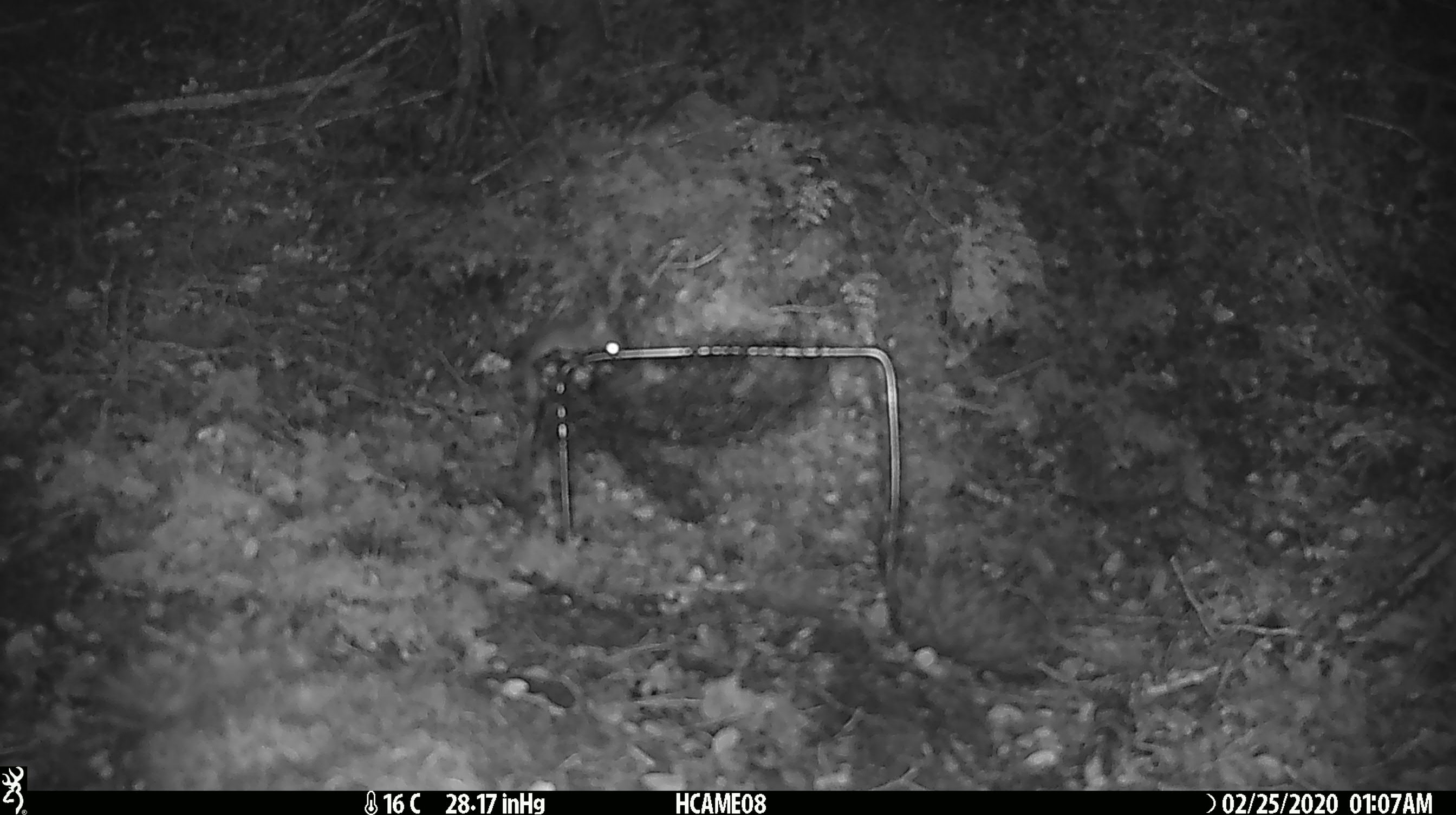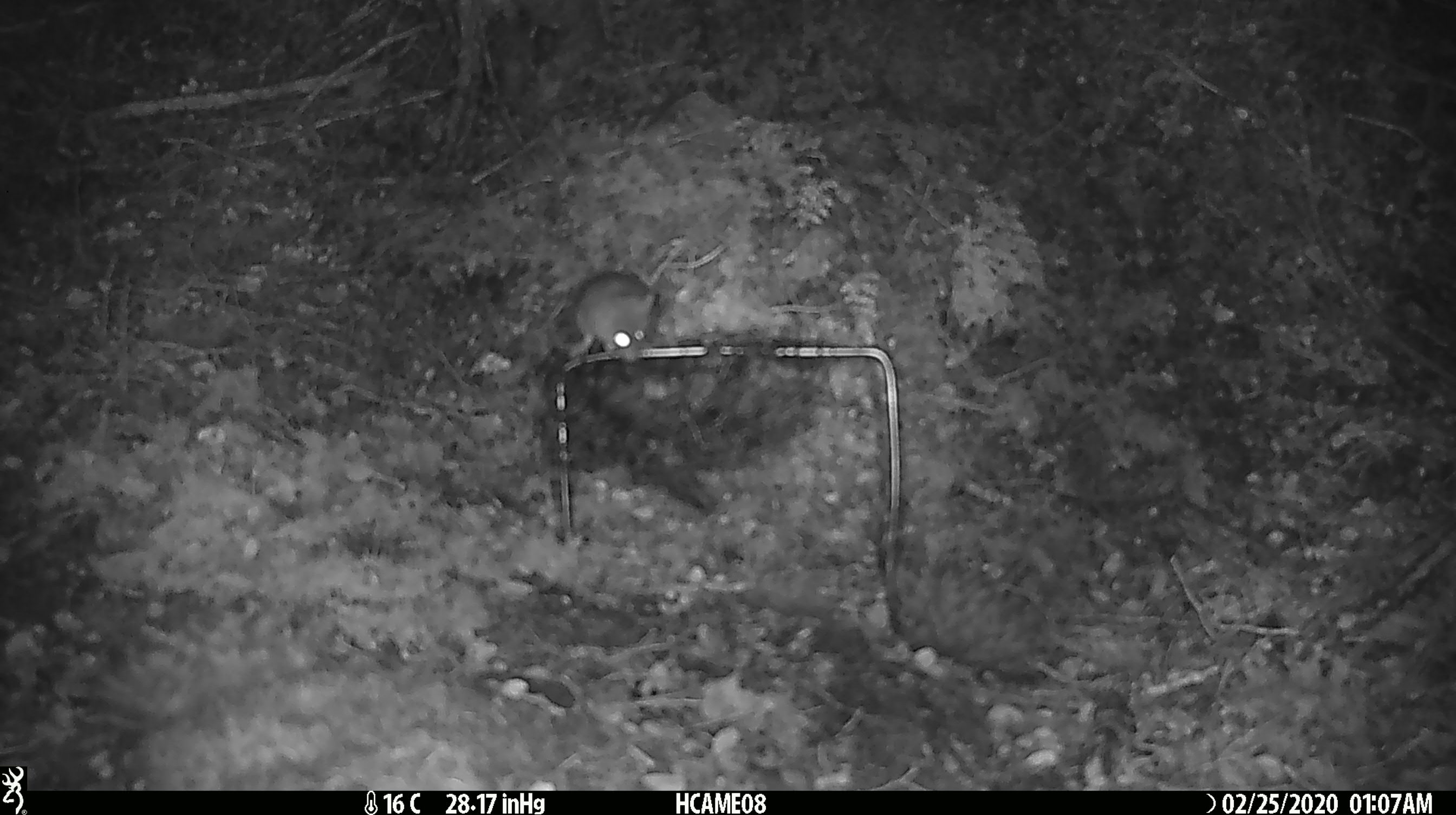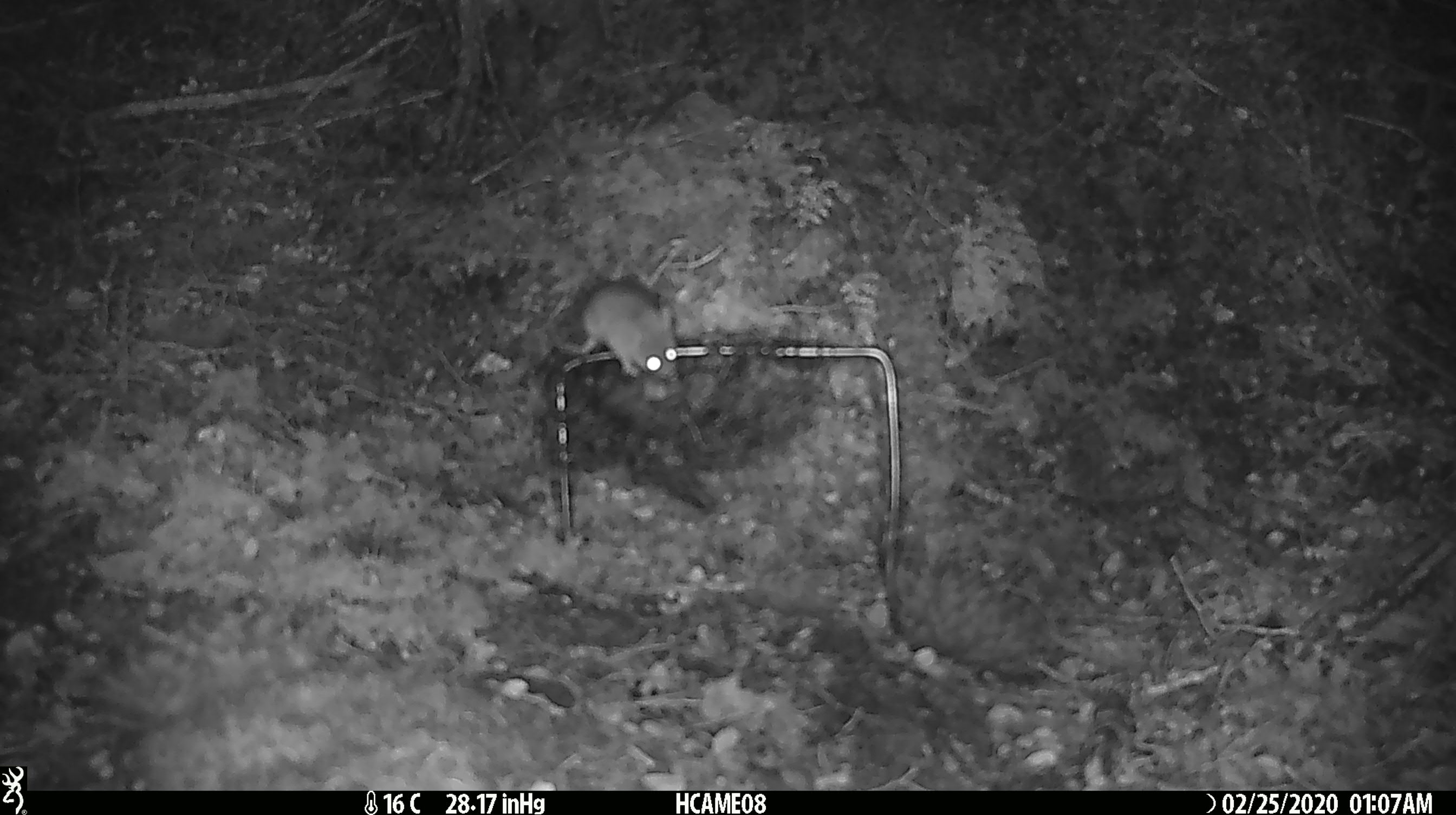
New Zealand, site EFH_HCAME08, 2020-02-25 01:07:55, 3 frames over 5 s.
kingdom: Animalia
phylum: Chordata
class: Mammalia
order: Rodentia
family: Muridae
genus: Mus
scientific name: Mus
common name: mouse